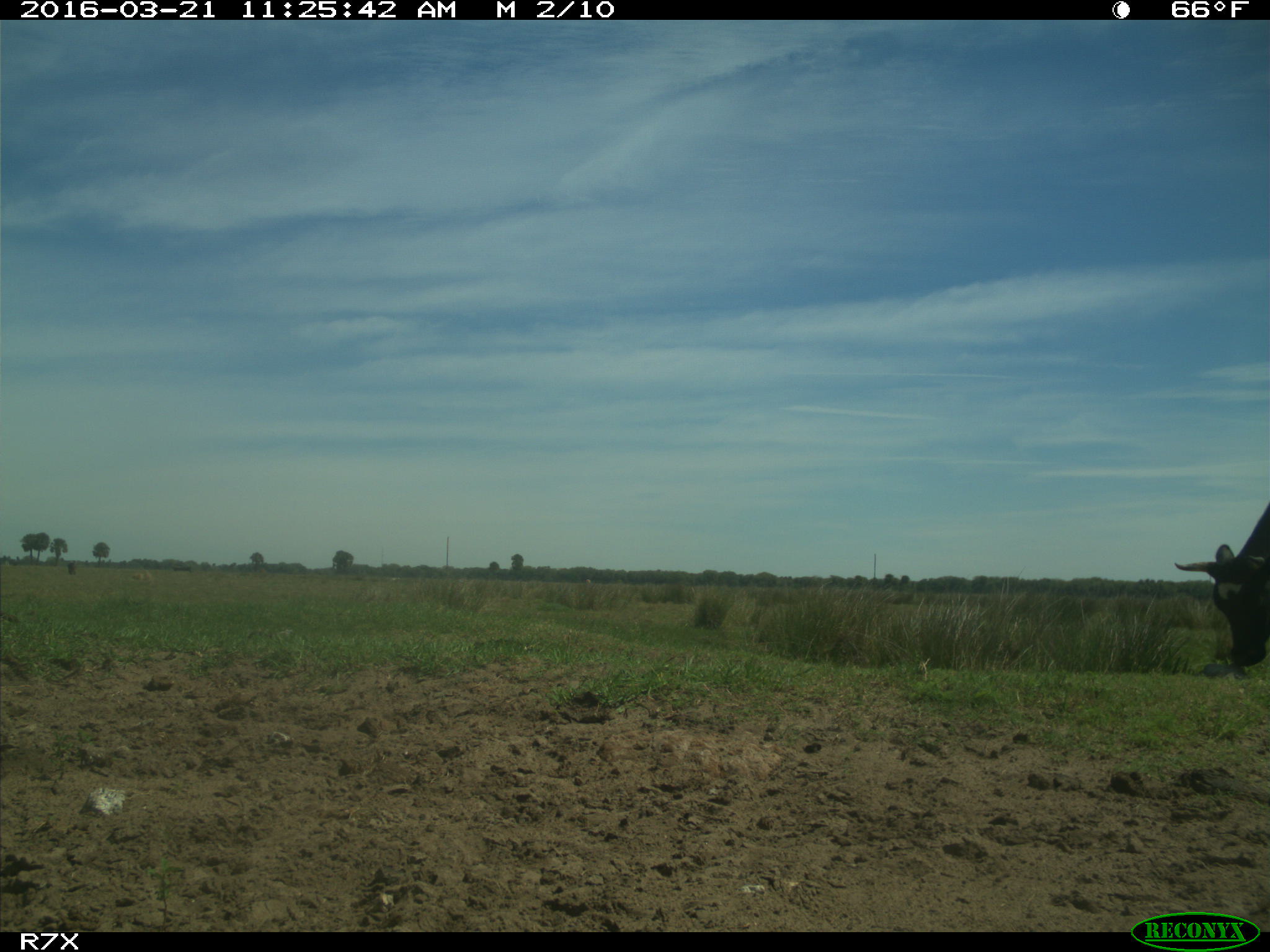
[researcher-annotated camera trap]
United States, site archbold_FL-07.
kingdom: Animalia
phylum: Chordata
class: Mammalia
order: Artiodactyla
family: Bovidae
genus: Bos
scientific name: Bos taurus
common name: domestic cow